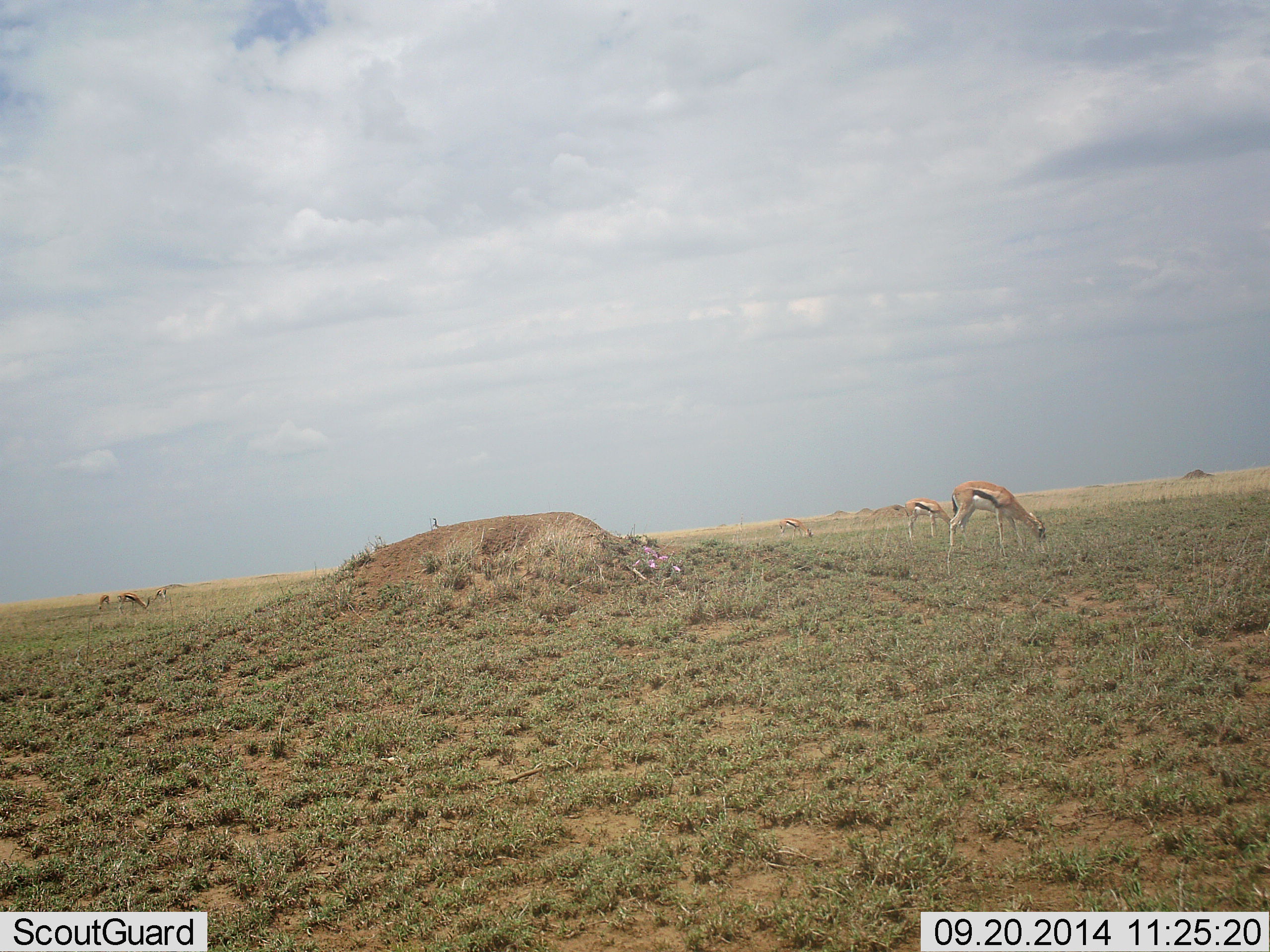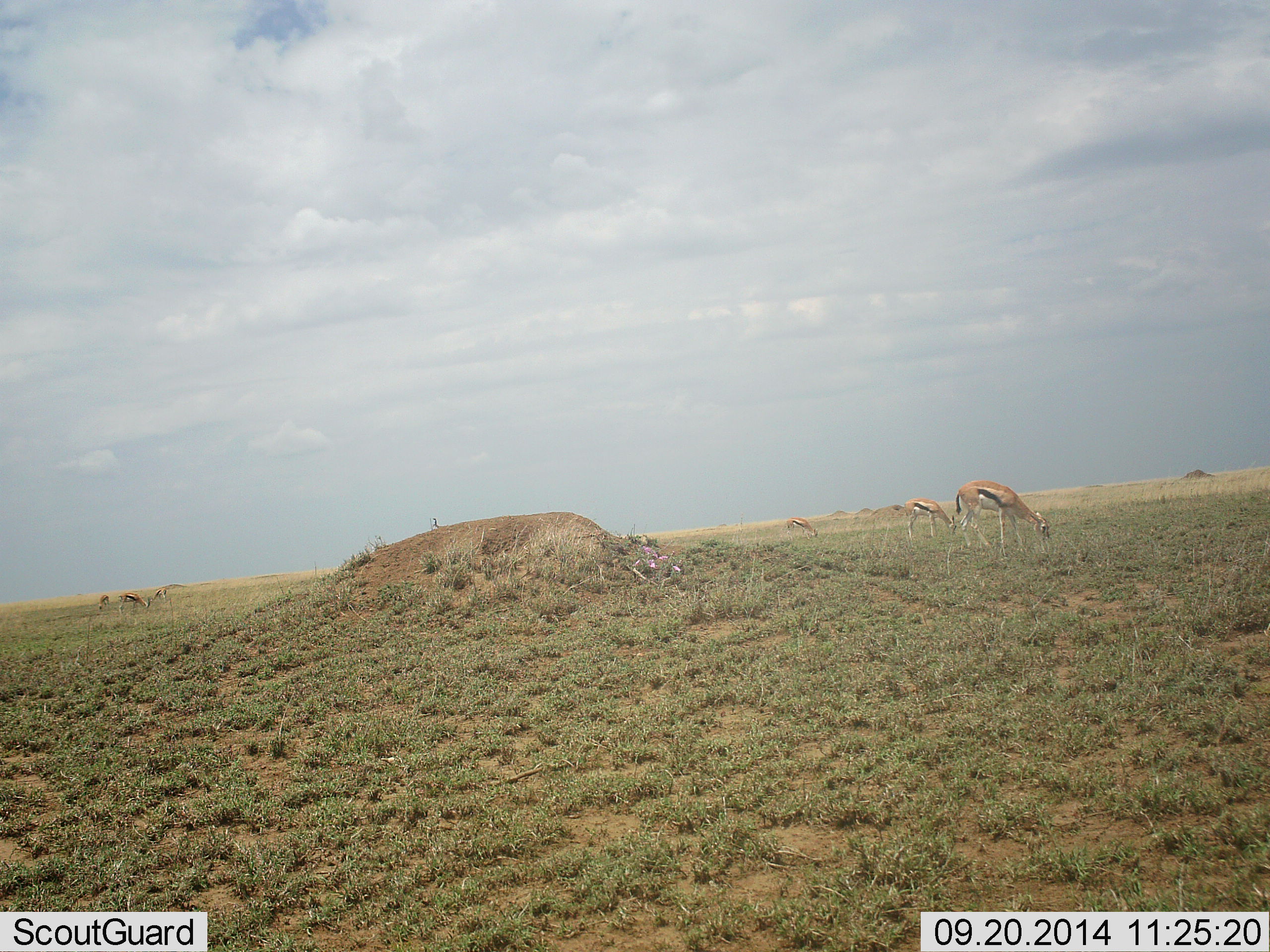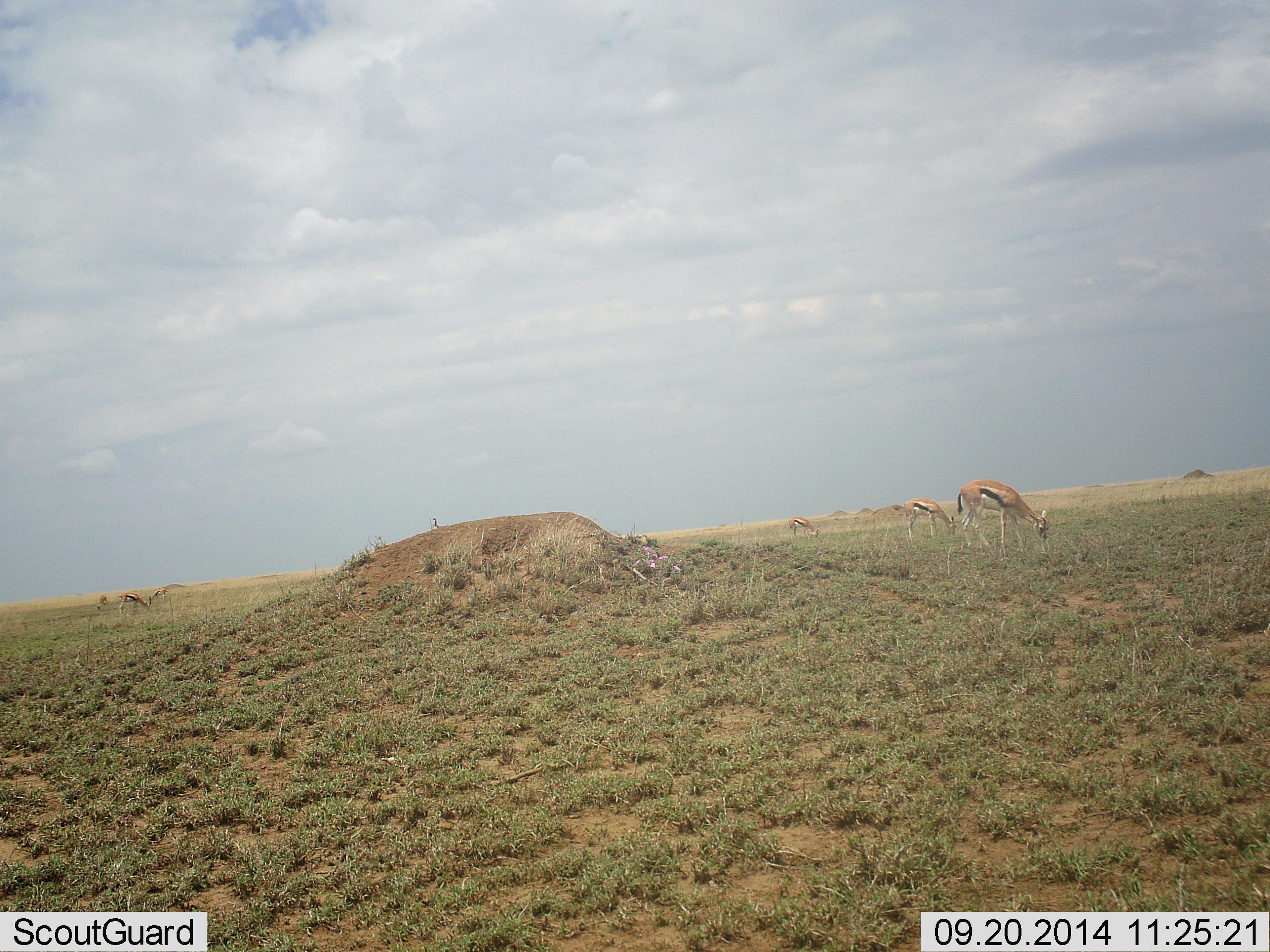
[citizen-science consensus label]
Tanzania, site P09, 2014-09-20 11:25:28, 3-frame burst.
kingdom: Animalia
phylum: Chordata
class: Mammalia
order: Artiodactyla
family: Bovidae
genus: Eudorcas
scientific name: Eudorcas thomsonii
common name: thomson's gazelle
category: gazellethomsons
Gazellethomsons (thomson's gazelle) (Eudorcas thomsonii), count 5. Behavior (volunteer vote fractions): standing 20%, resting 0%, moving 0%, interacting 0%. Young present (vote fraction): 10%. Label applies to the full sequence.